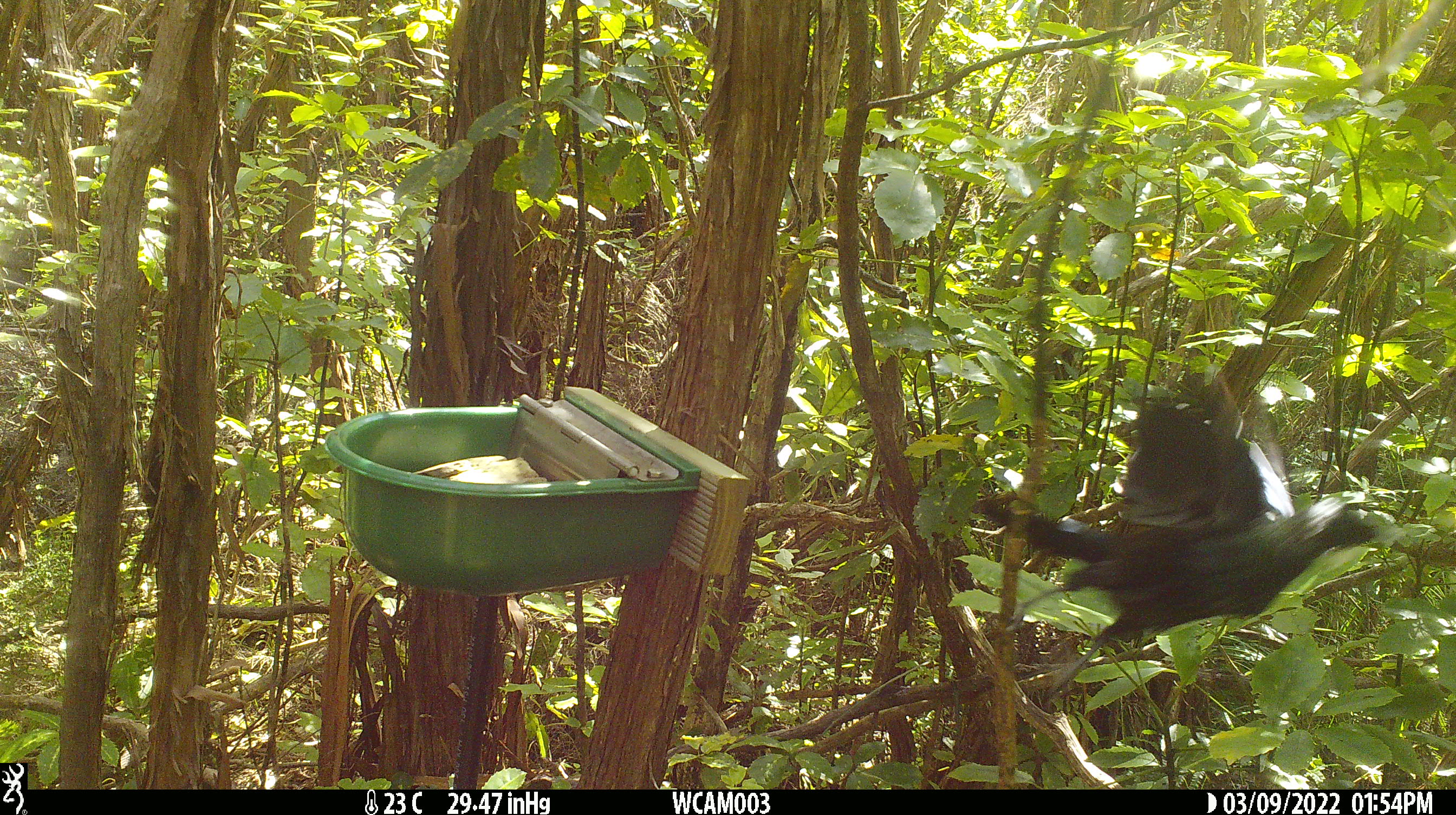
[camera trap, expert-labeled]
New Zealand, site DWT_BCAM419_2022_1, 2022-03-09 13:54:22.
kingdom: Animalia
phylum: Chordata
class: Aves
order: Passeriformes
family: Meliphagidae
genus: Prosthemadera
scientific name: Prosthemadera novaeseelandiae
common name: tui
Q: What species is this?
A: Tui (Prosthemadera novaeseelandiae).